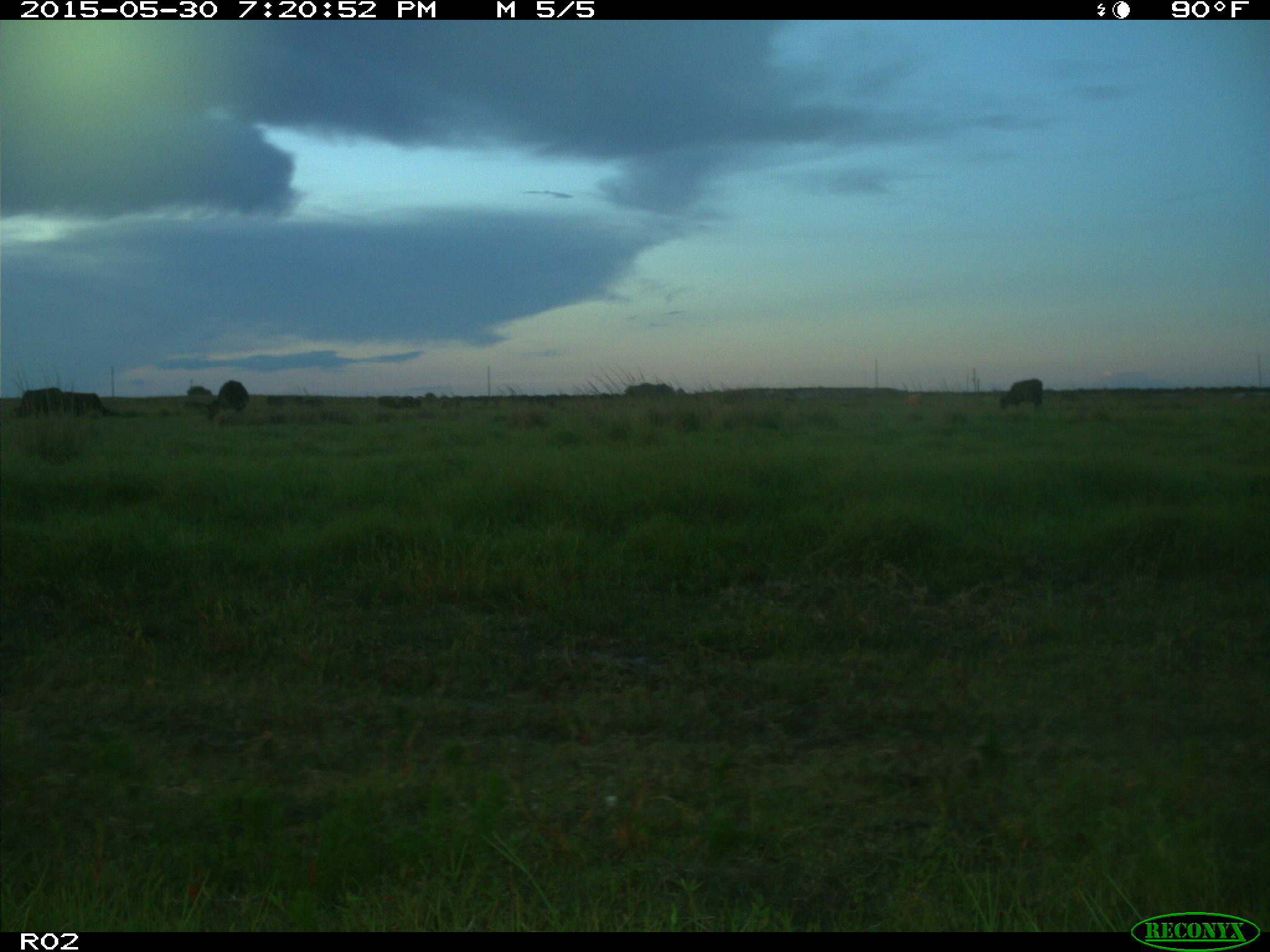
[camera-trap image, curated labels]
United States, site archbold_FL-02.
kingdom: Animalia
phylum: Chordata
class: Mammalia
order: Artiodactyla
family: Bovidae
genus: Bos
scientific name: Bos taurus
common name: domestic cow